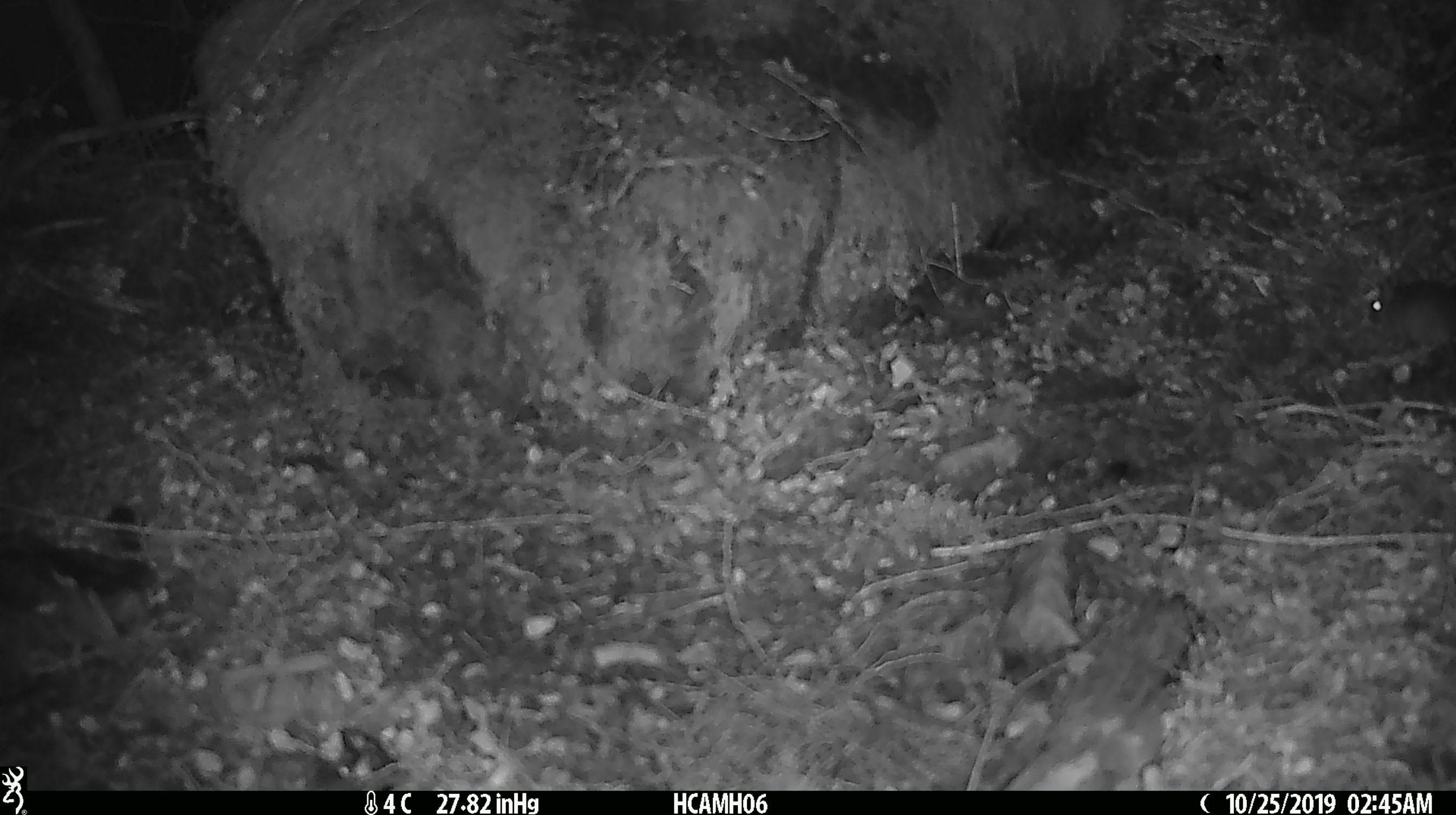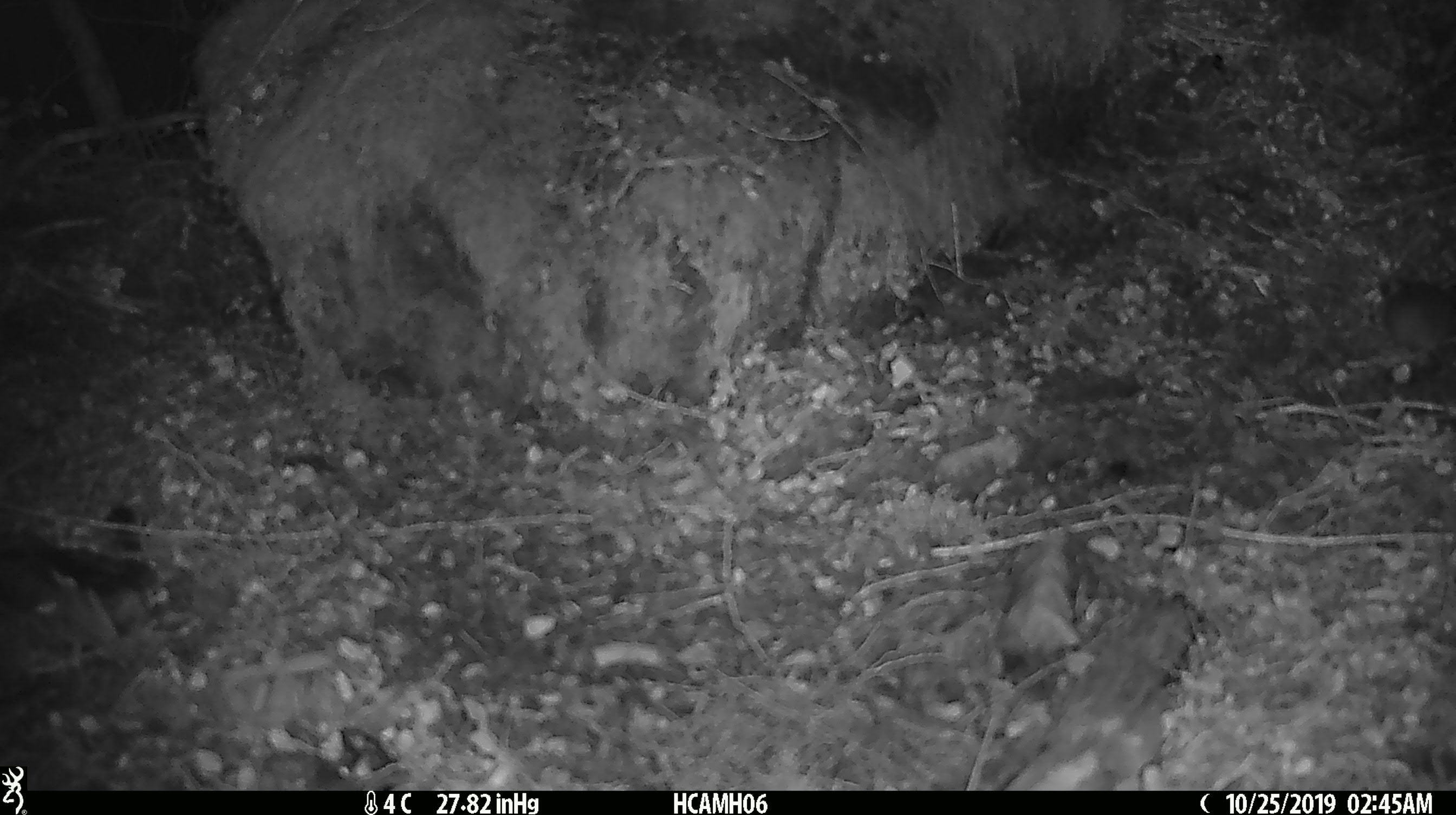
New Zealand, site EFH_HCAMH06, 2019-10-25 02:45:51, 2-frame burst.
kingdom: Animalia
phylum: Chordata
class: Mammalia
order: Rodentia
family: Muridae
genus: Mus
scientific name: Mus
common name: mouse